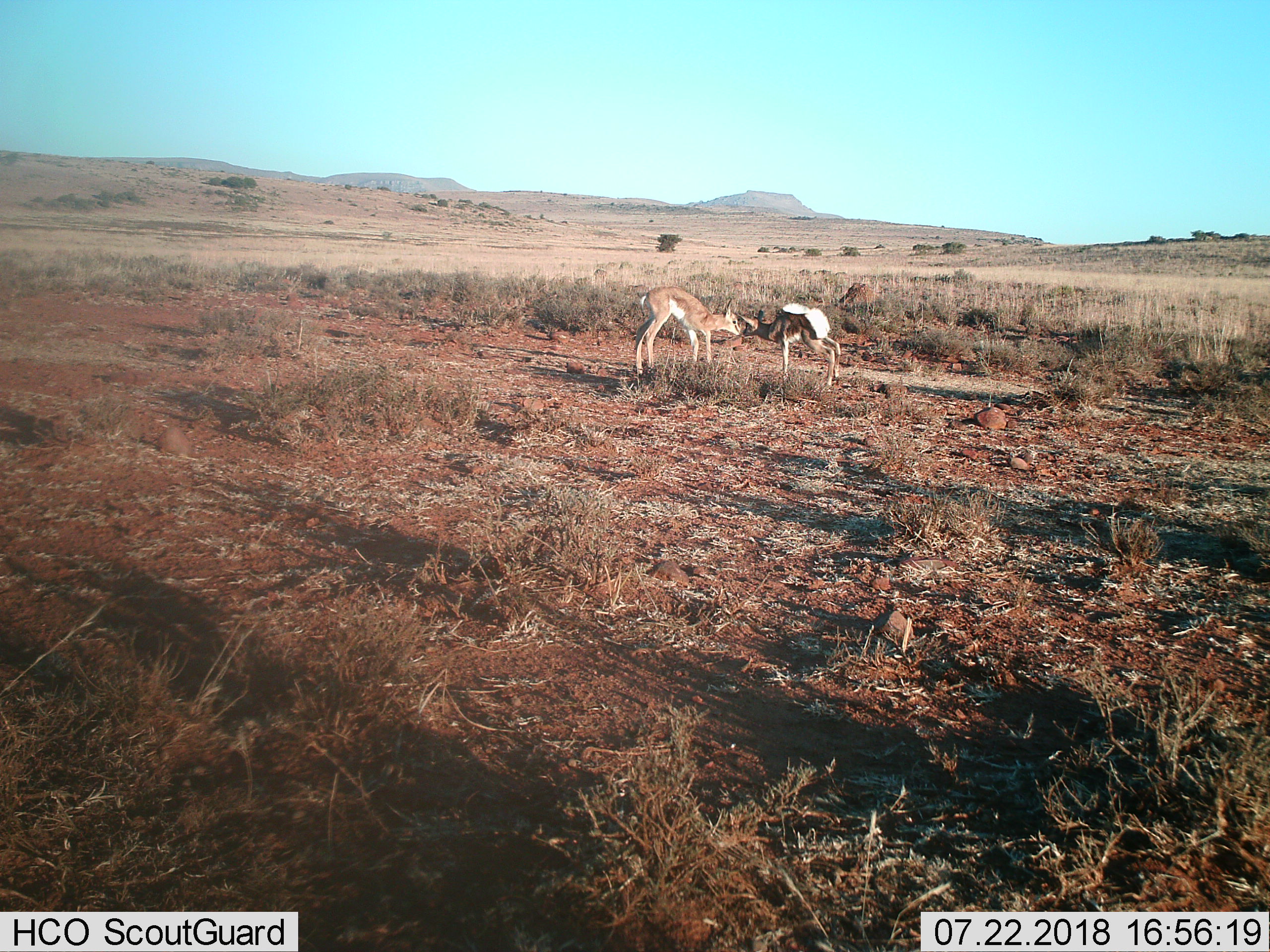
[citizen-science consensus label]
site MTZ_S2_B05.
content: unidentified animal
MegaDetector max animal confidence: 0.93